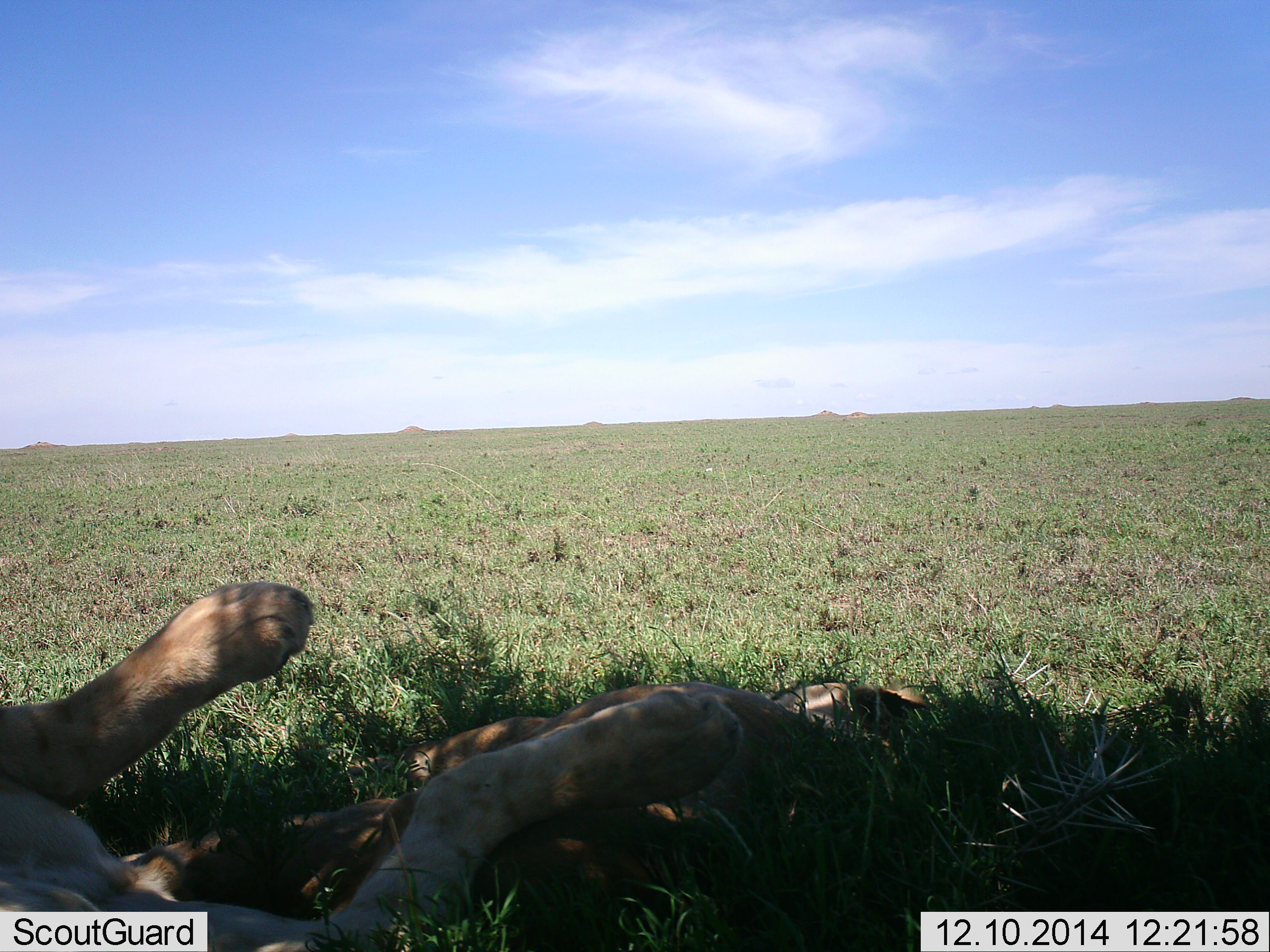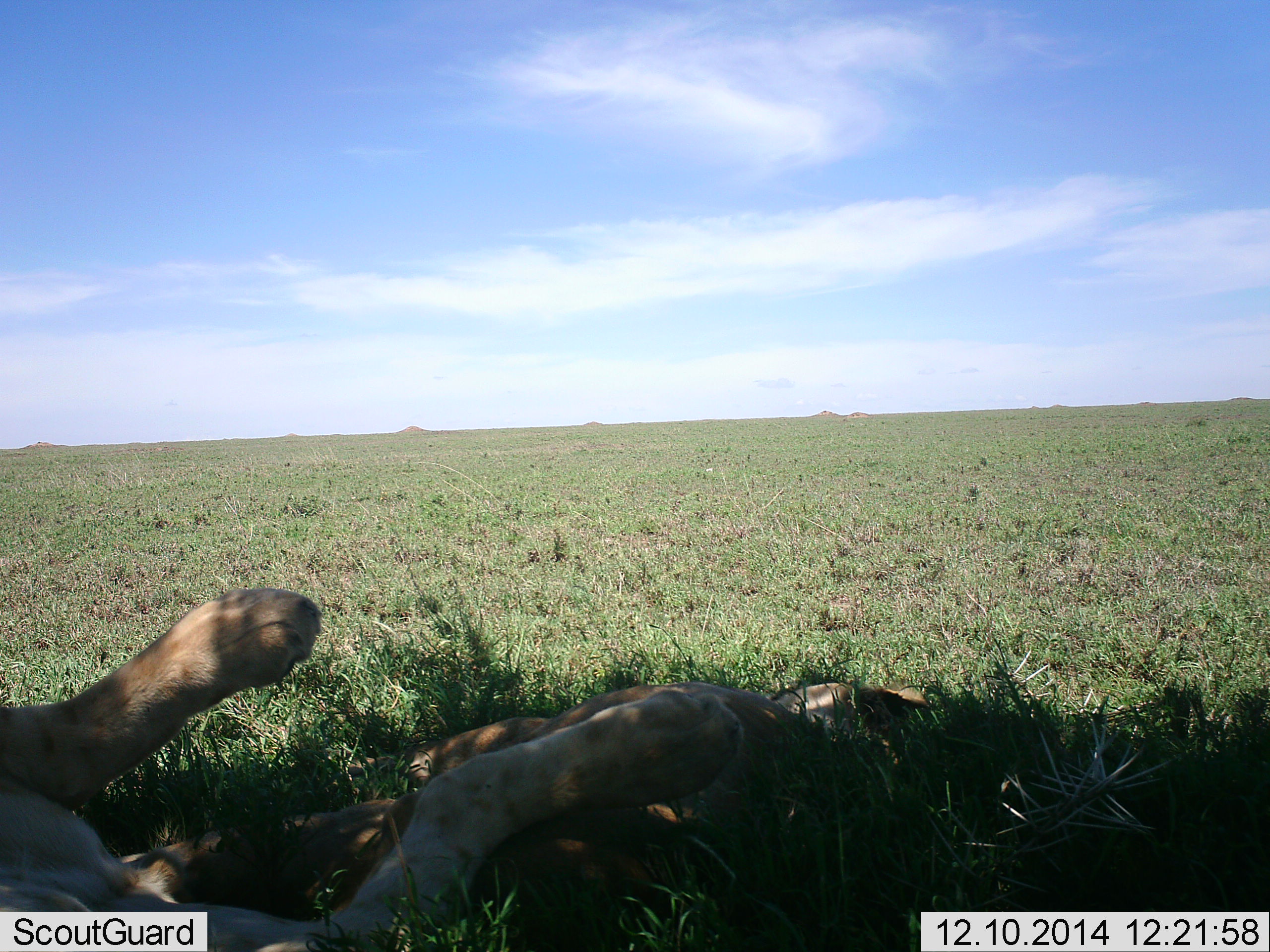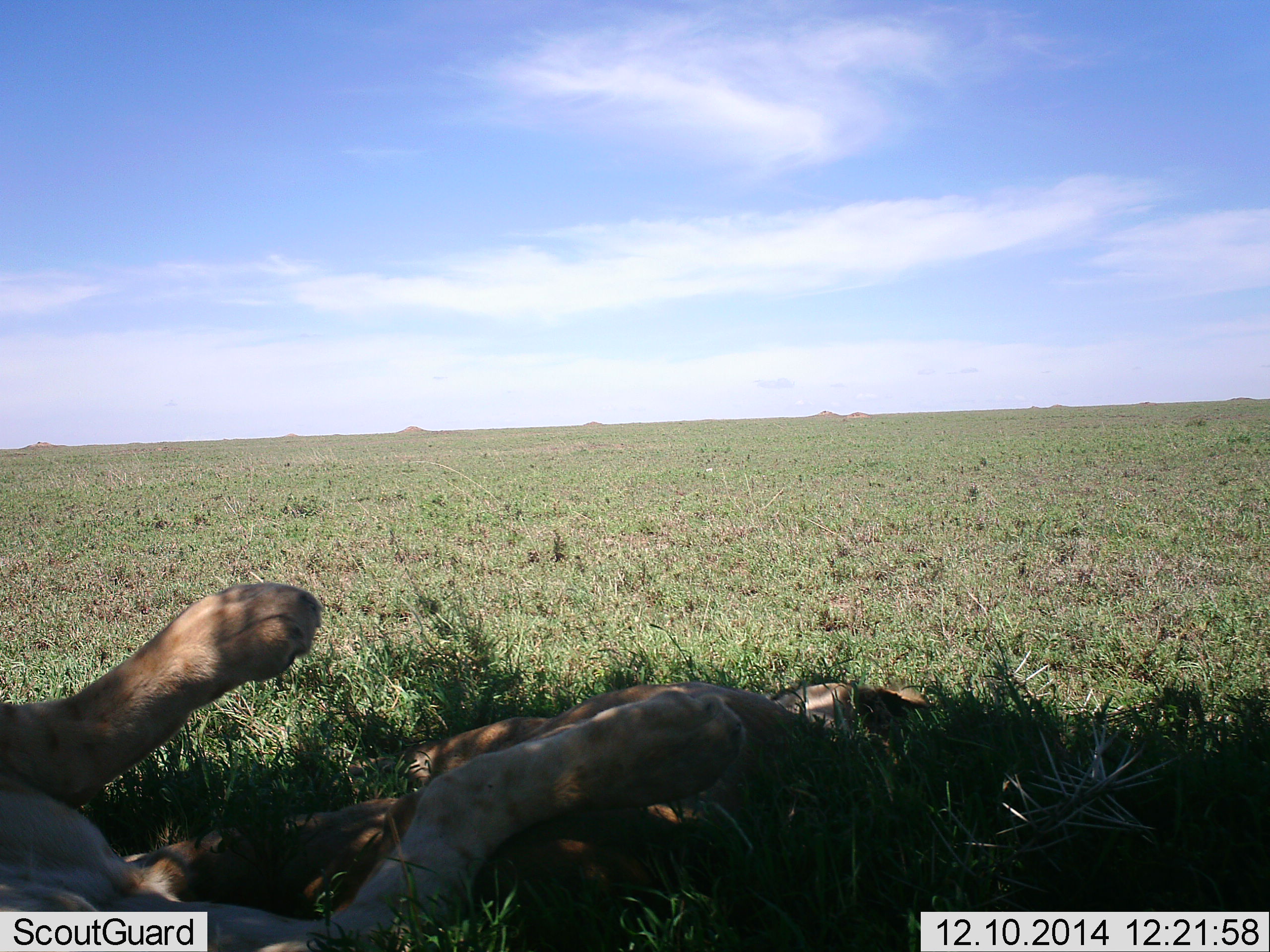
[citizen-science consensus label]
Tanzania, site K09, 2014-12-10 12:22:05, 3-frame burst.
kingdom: Animalia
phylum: Chordata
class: Mammalia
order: Carnivora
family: Felidae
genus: Panthera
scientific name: Panthera leo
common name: lion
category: lionfemale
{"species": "lionfemale (lion) (Panthera leo)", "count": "2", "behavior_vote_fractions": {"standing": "0%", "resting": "100%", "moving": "0%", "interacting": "0%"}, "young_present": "0%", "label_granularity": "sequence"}